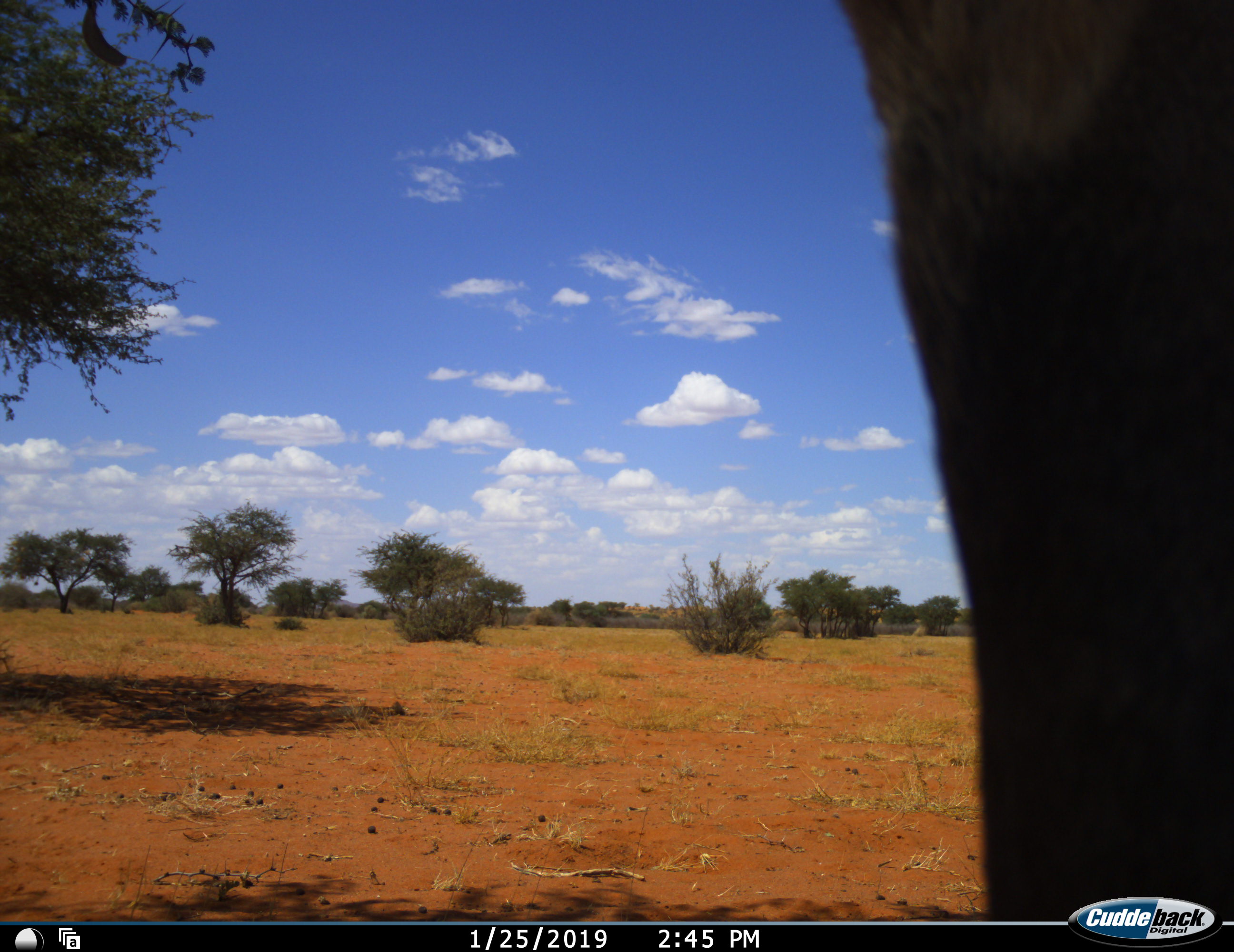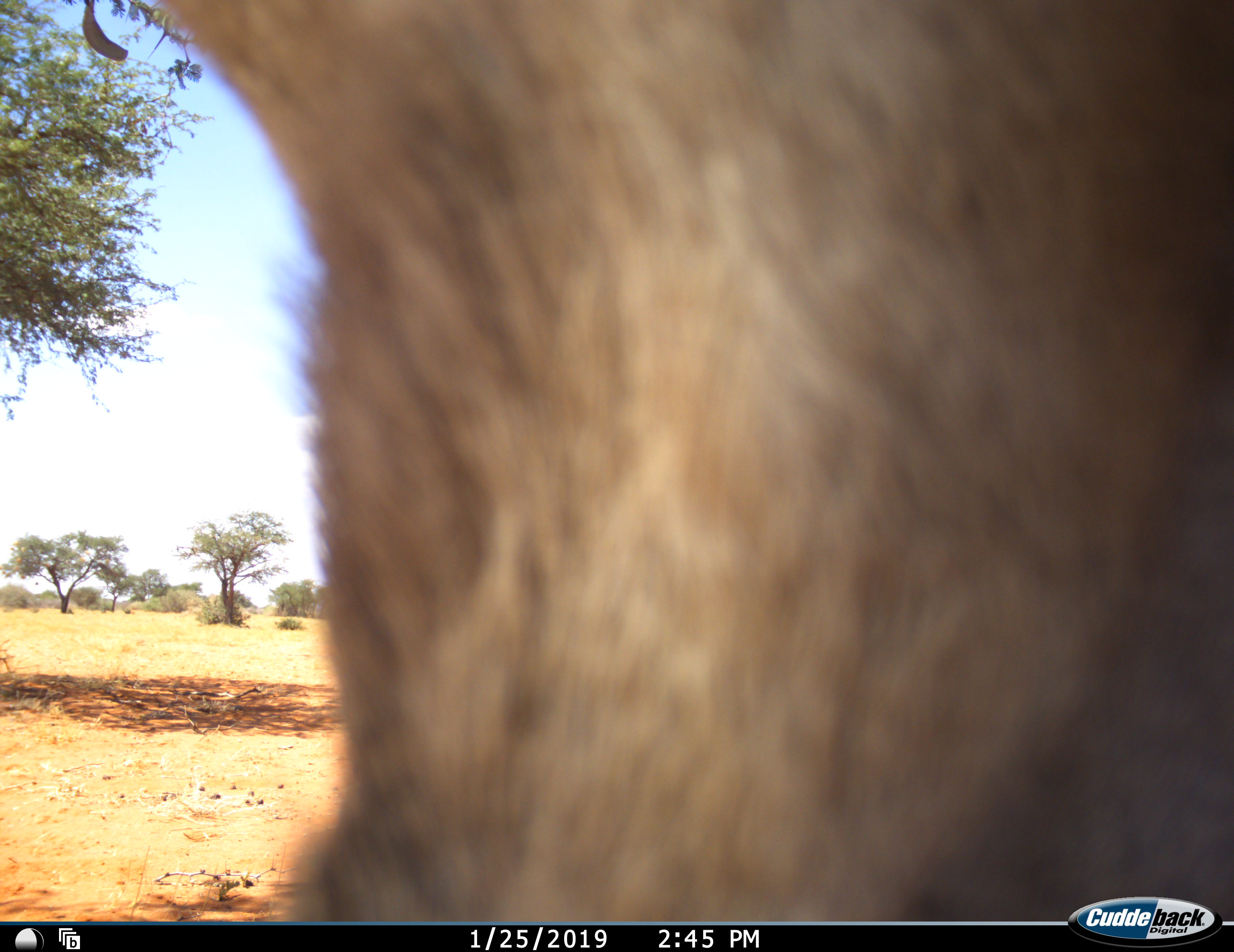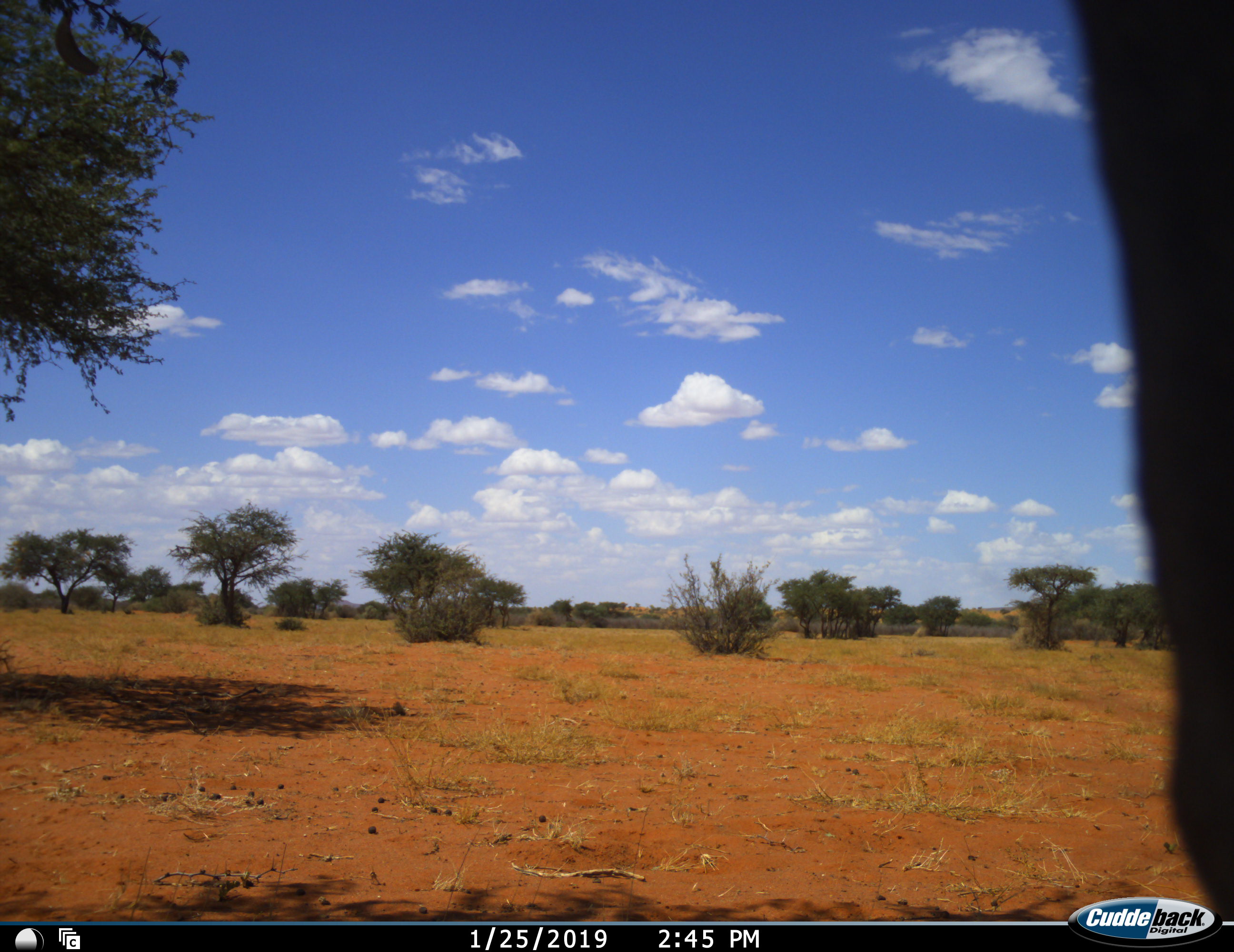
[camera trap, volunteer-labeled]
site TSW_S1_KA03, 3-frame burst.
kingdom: Animalia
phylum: Chordata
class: Mammalia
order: Artiodactyla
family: Bovidae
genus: Tragelaphus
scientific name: Tragelaphus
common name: kudu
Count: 1.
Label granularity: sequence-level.